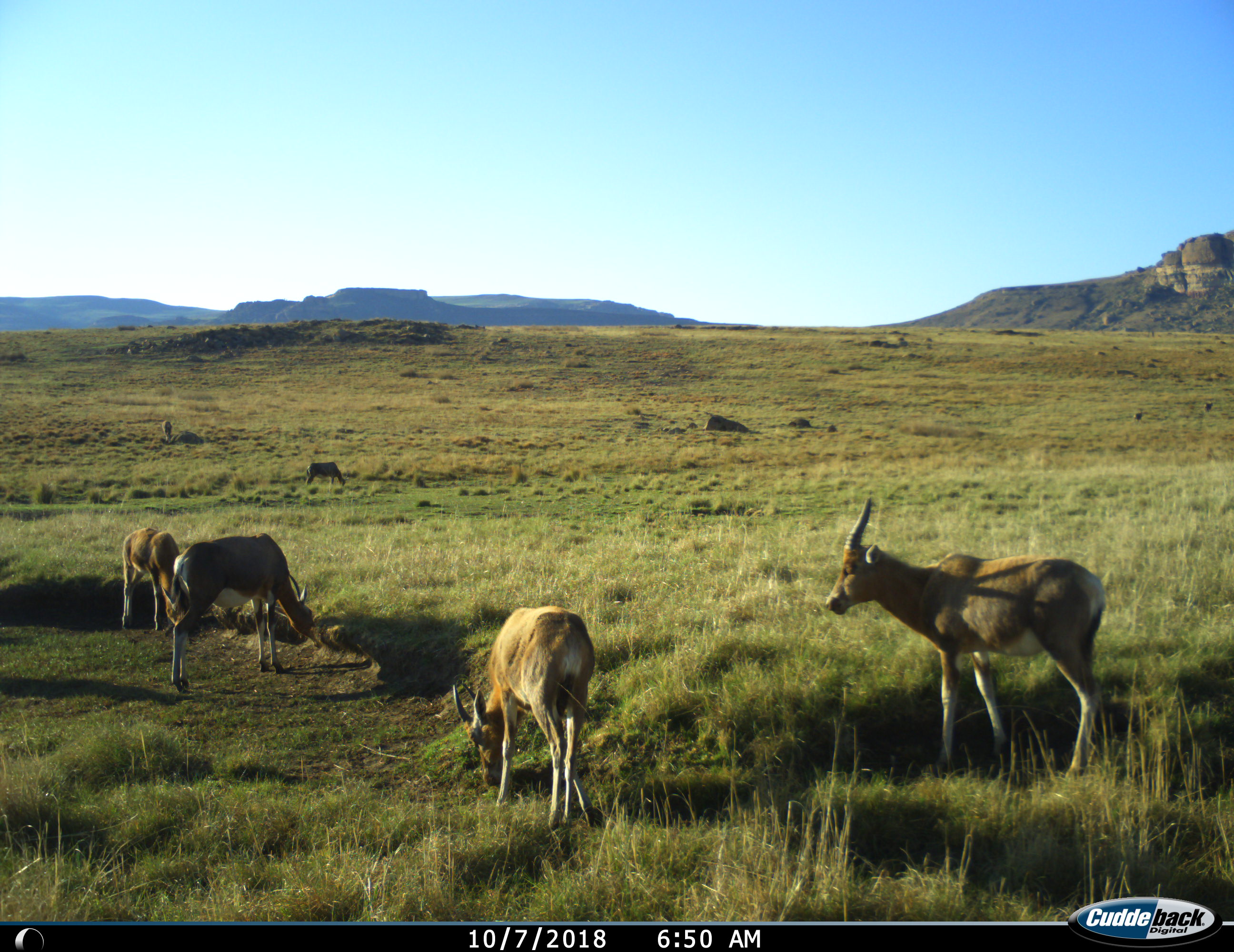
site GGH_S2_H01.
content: unidentified animal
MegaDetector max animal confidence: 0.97